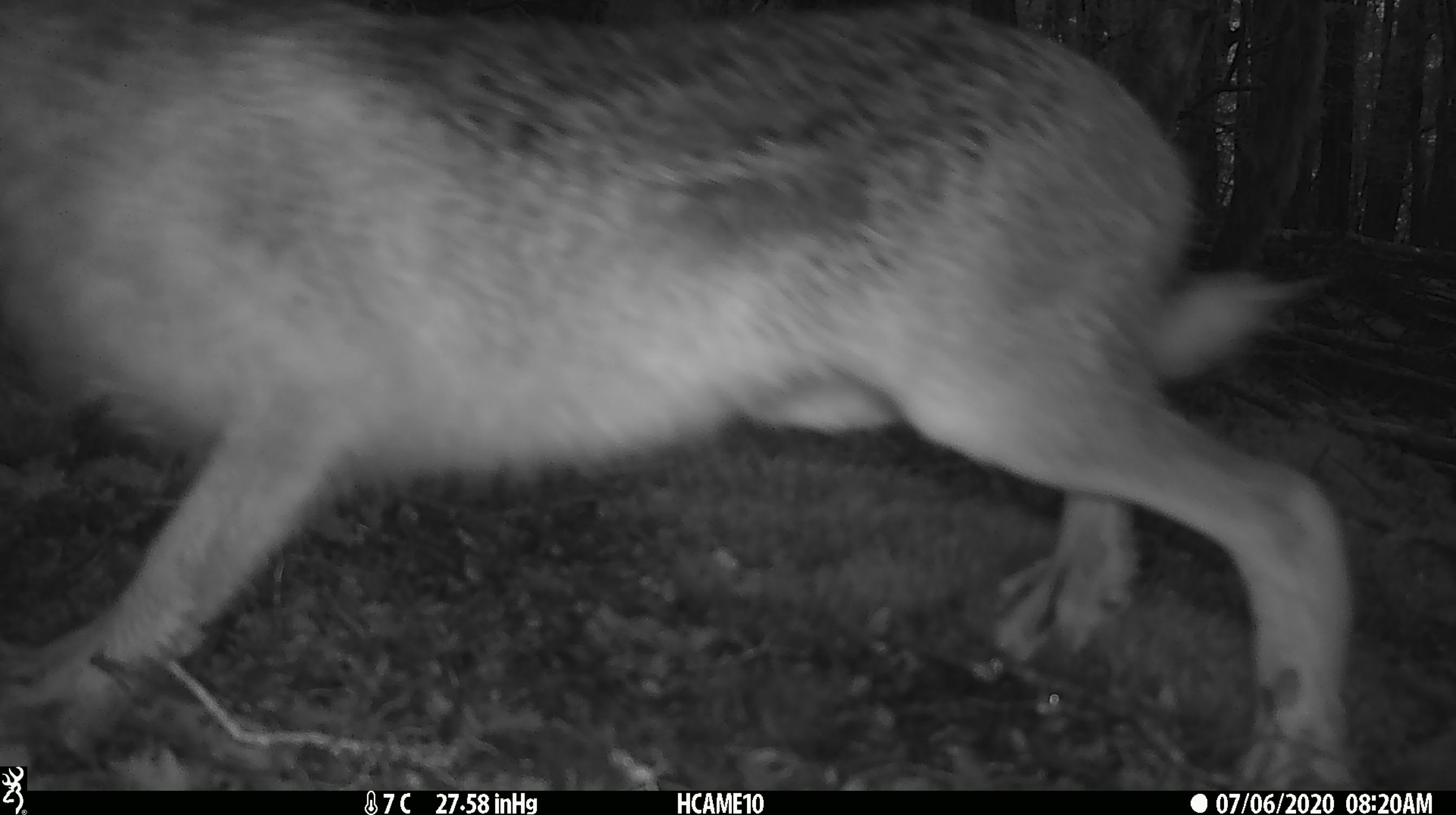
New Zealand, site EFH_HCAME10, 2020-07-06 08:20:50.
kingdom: Animalia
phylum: Chordata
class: Mammalia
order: Lagomorpha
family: Leporidae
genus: Lepus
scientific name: Lepus europaeus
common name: brown hare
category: hare